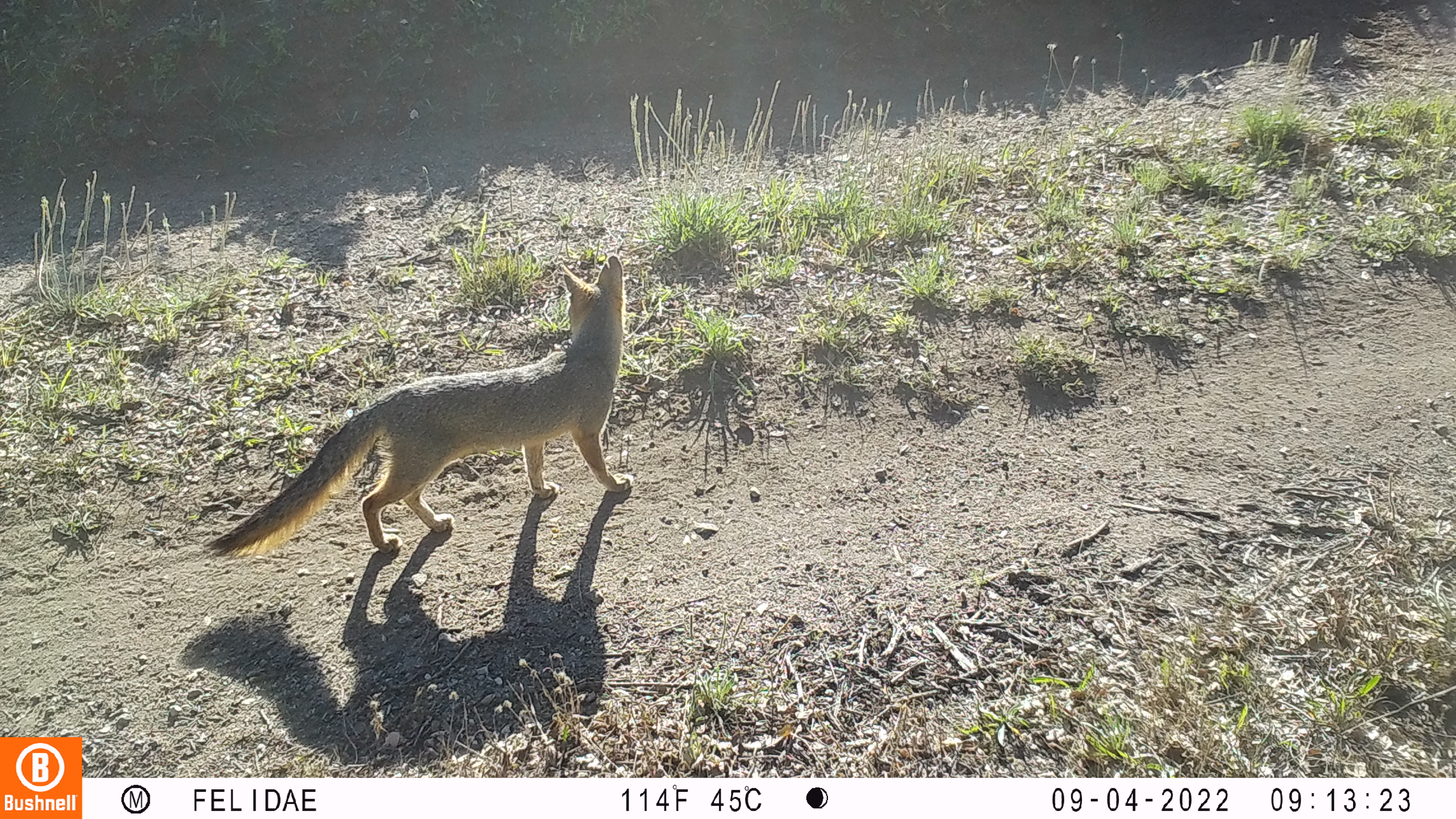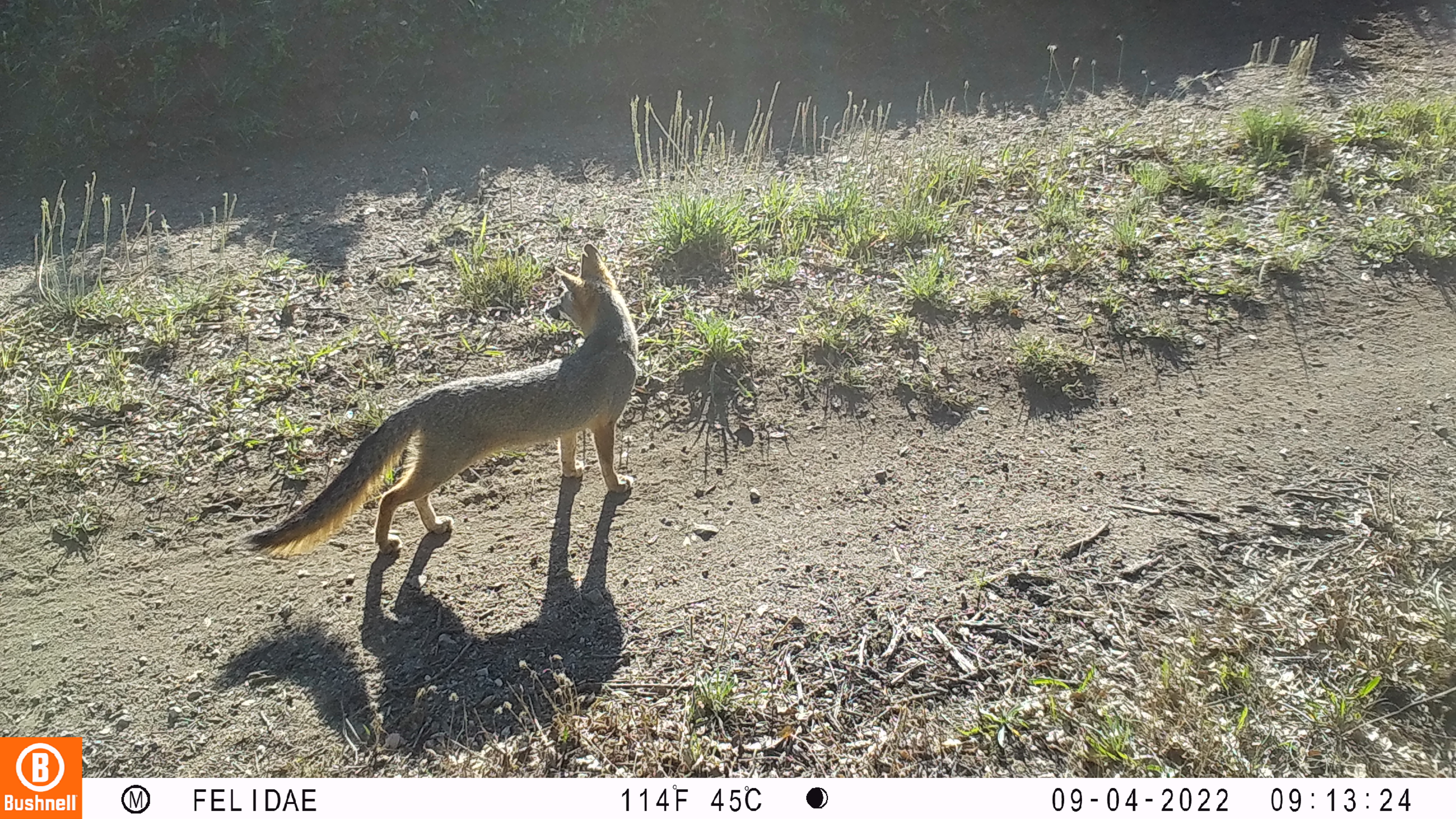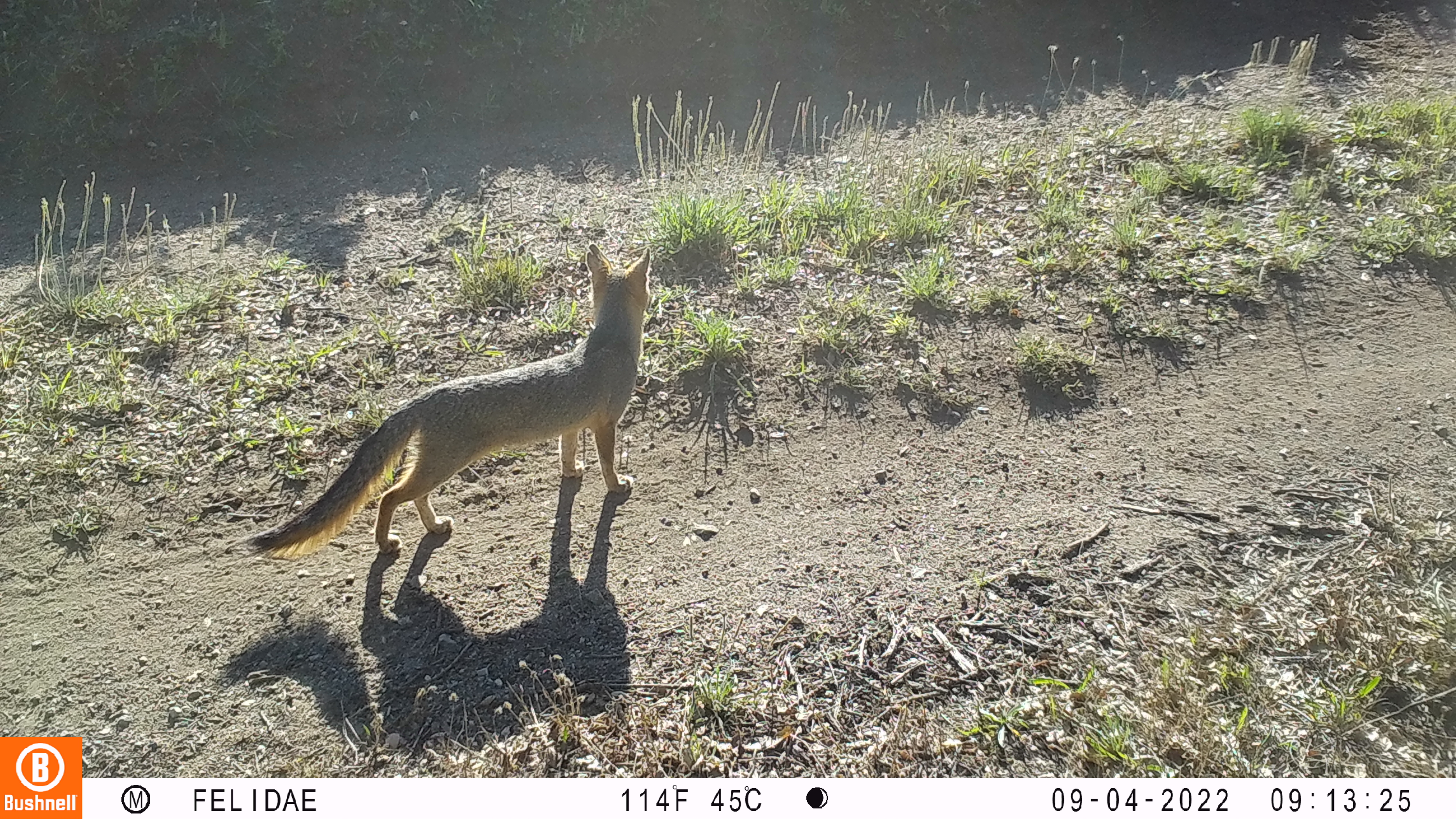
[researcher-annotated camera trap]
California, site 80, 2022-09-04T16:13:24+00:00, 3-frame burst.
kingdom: Animalia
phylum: Chordata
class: Mammalia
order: Carnivora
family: Canidae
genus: Urocyon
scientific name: Urocyon cinereoargenteus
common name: gray fox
Gray fox (Urocyon cinereoargenteus).